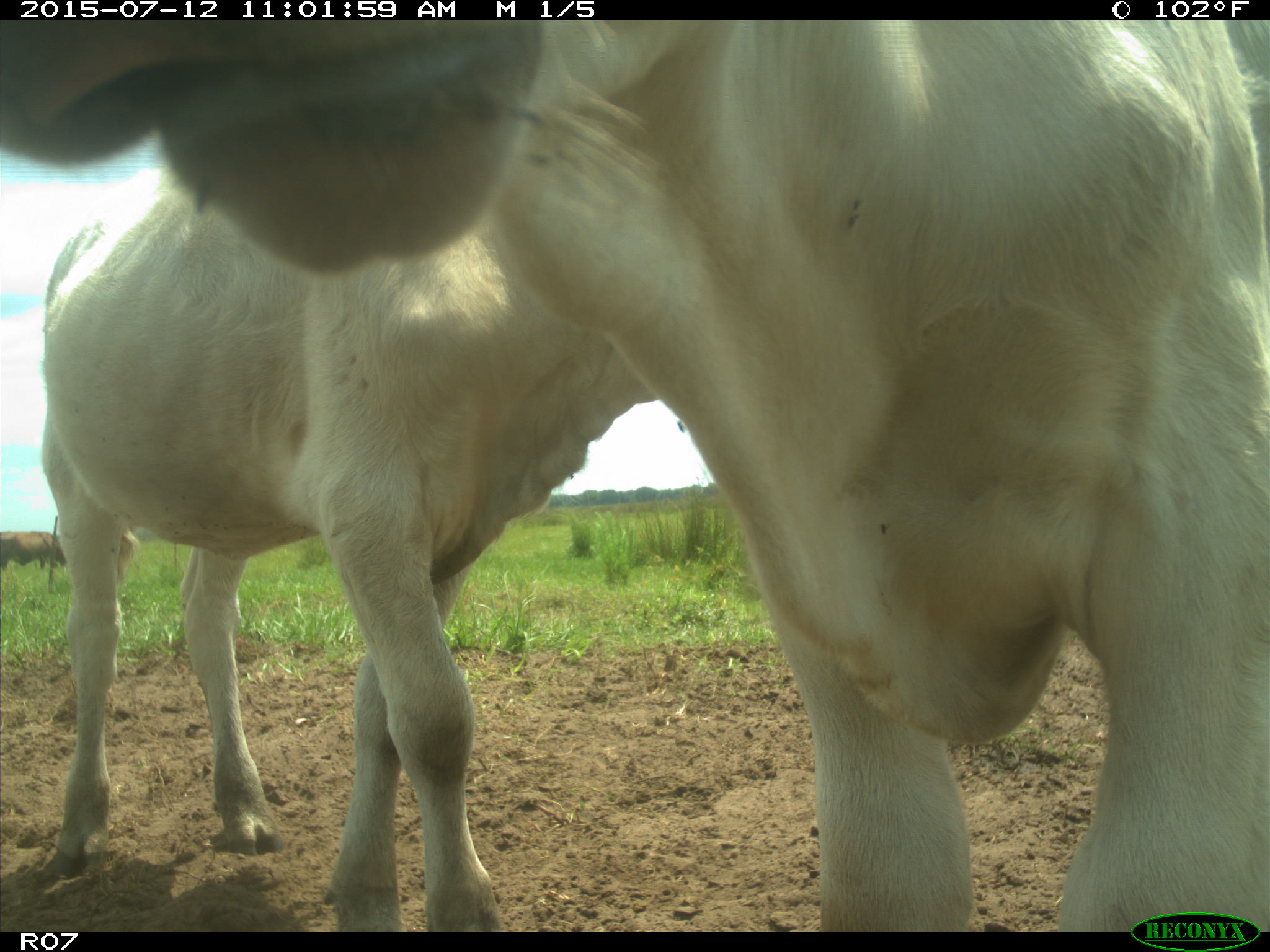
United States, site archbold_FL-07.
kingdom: Animalia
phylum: Chordata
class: Mammalia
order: Artiodactyla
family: Bovidae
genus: Bos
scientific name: Bos taurus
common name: domestic cow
Bos taurus (domestic cow).